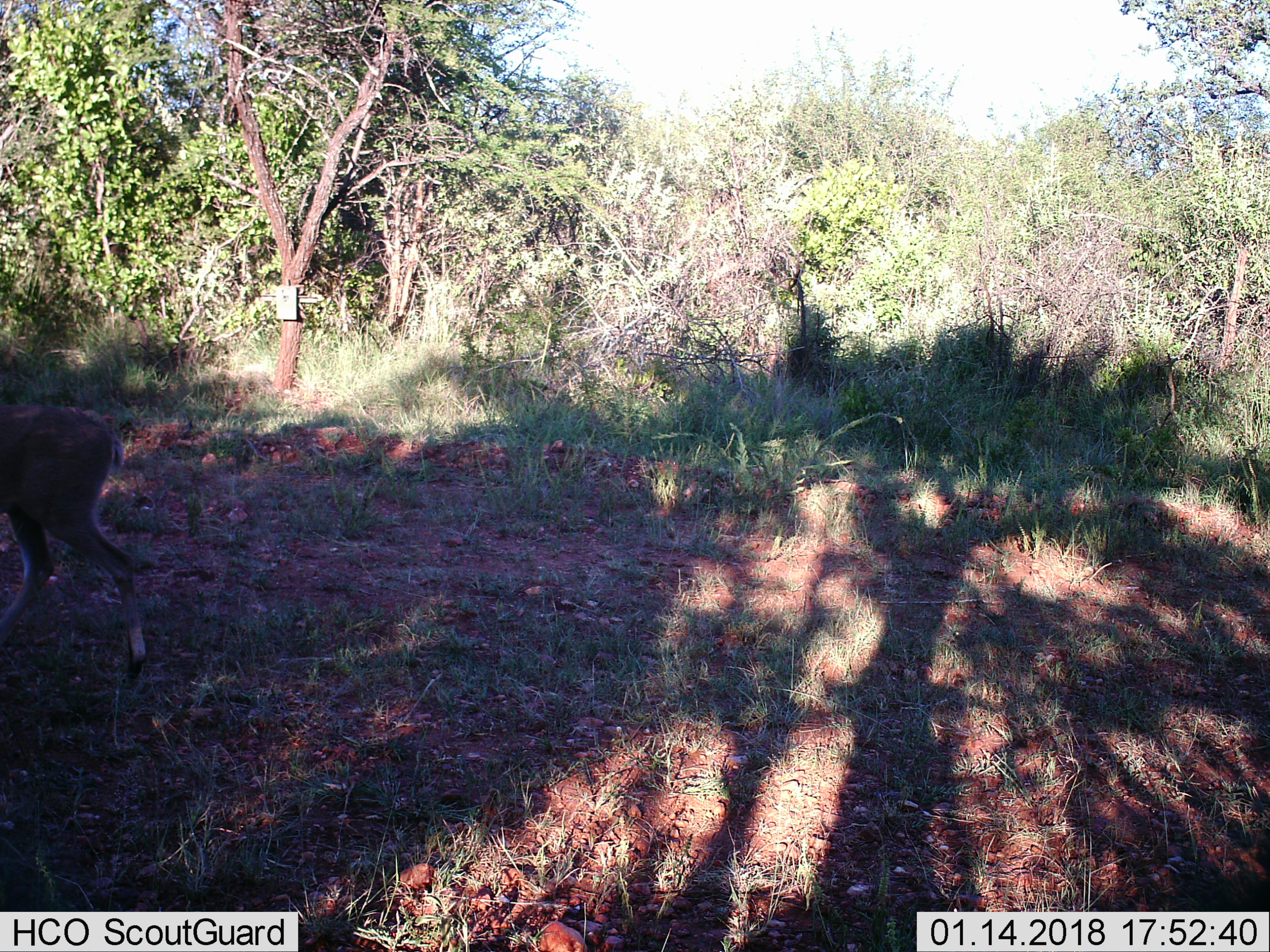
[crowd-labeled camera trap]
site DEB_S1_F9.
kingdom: Animalia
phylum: Chordata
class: Mammalia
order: Artiodactyla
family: Bovidae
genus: Sylvicapra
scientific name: Sylvicapra grimmia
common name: common duiker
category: duikercommongrey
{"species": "duikercommongrey (common duiker) (Sylvicapra grimmia)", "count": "1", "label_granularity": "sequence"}